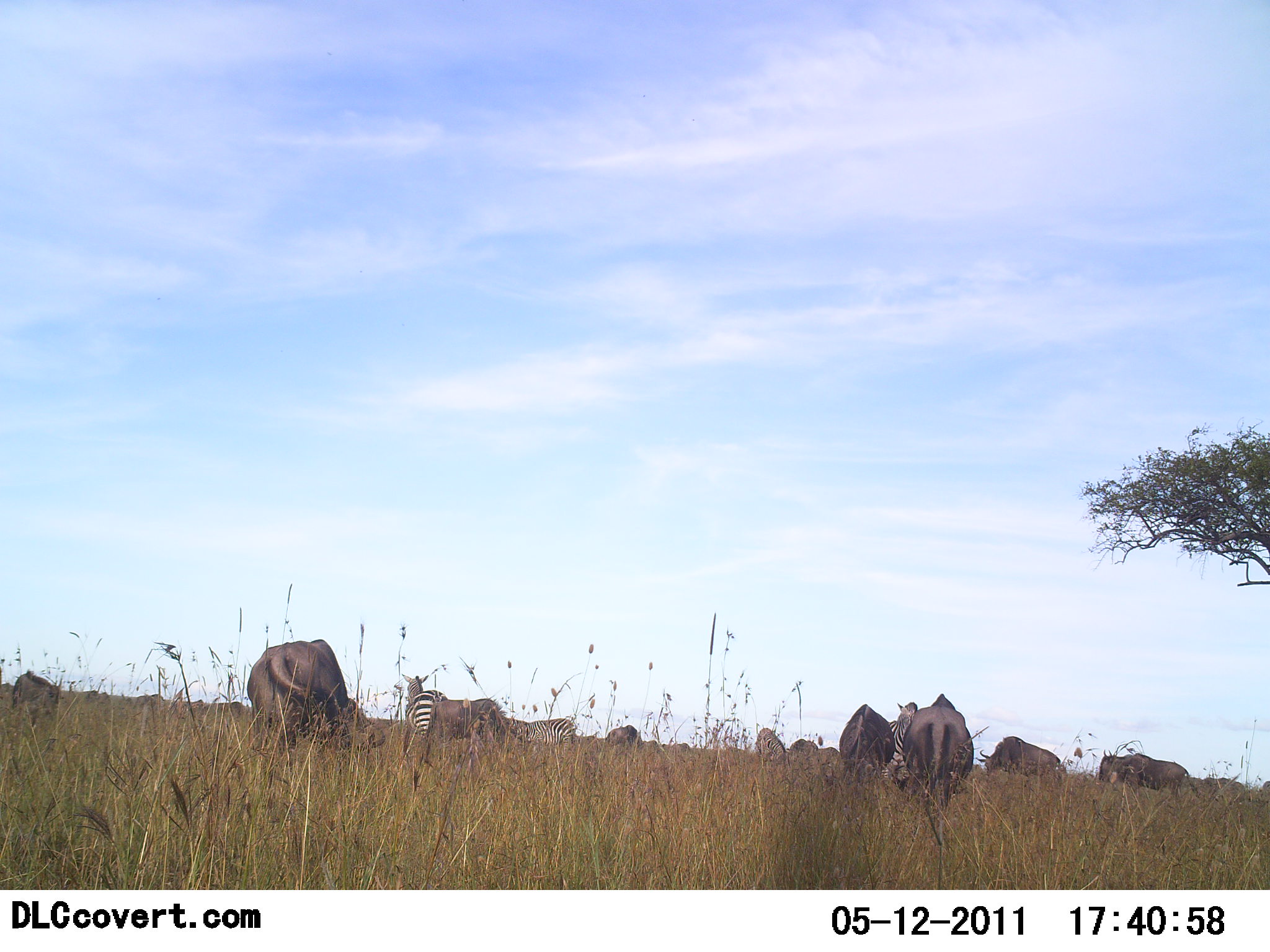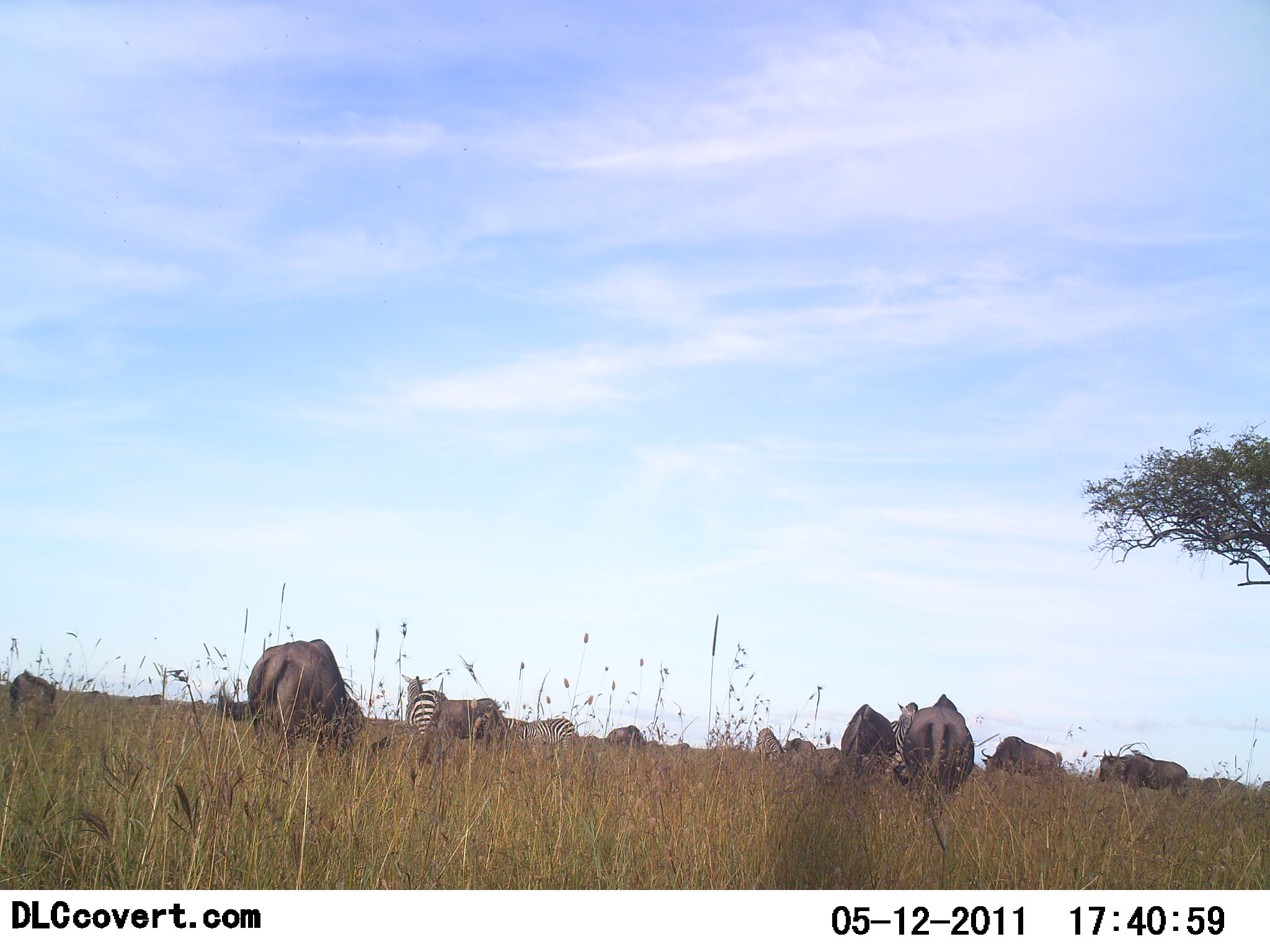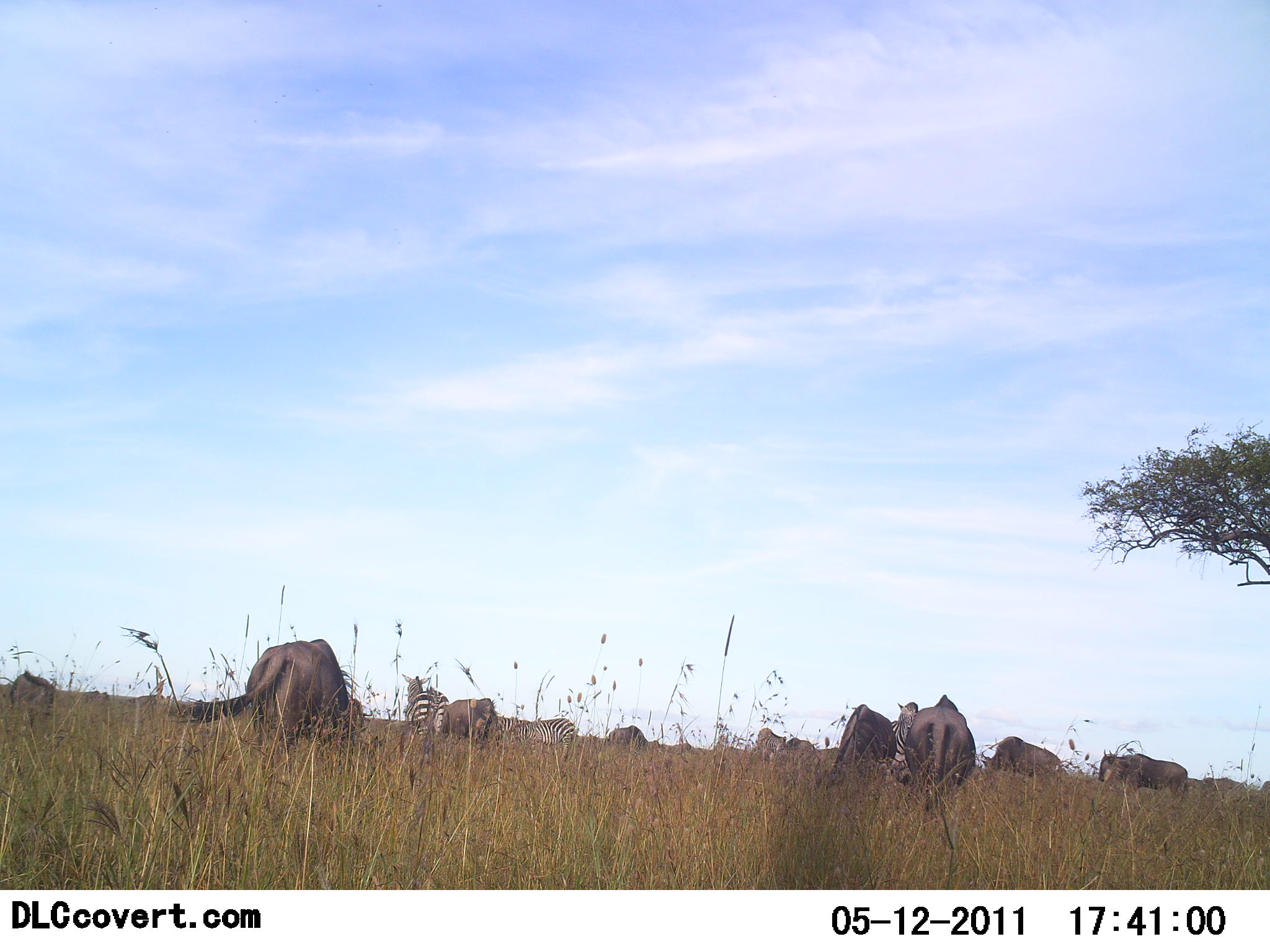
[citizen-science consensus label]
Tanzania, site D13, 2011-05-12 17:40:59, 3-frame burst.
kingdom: Animalia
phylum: Chordata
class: Mammalia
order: Artiodactyla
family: Bovidae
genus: Connochaetes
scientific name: Connochaetes taurinus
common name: blue wildebeest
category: wildebeest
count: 8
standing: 38%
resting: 0%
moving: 15%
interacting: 8%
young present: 0%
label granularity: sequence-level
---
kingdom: Animalia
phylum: Chordata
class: Mammalia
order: Perissodactyla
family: Equidae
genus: Equus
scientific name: Equus quagga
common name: plains zebra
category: zebra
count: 3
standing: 57%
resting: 0%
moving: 14%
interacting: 7%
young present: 0%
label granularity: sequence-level